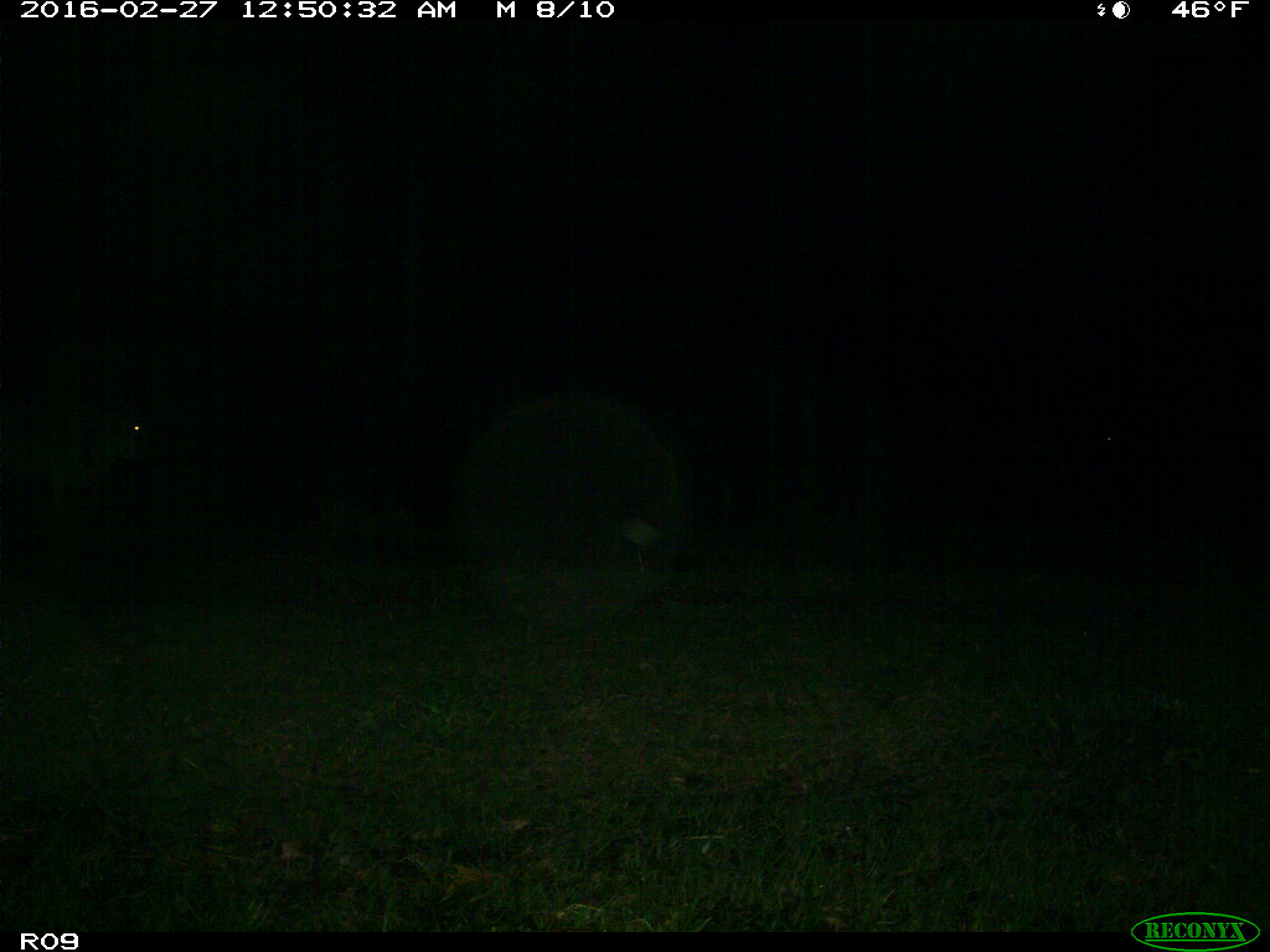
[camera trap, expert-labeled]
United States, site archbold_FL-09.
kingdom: Animalia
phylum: Chordata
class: Mammalia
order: Artiodactyla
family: Bovidae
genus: Bos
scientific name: Bos taurus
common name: domestic cow